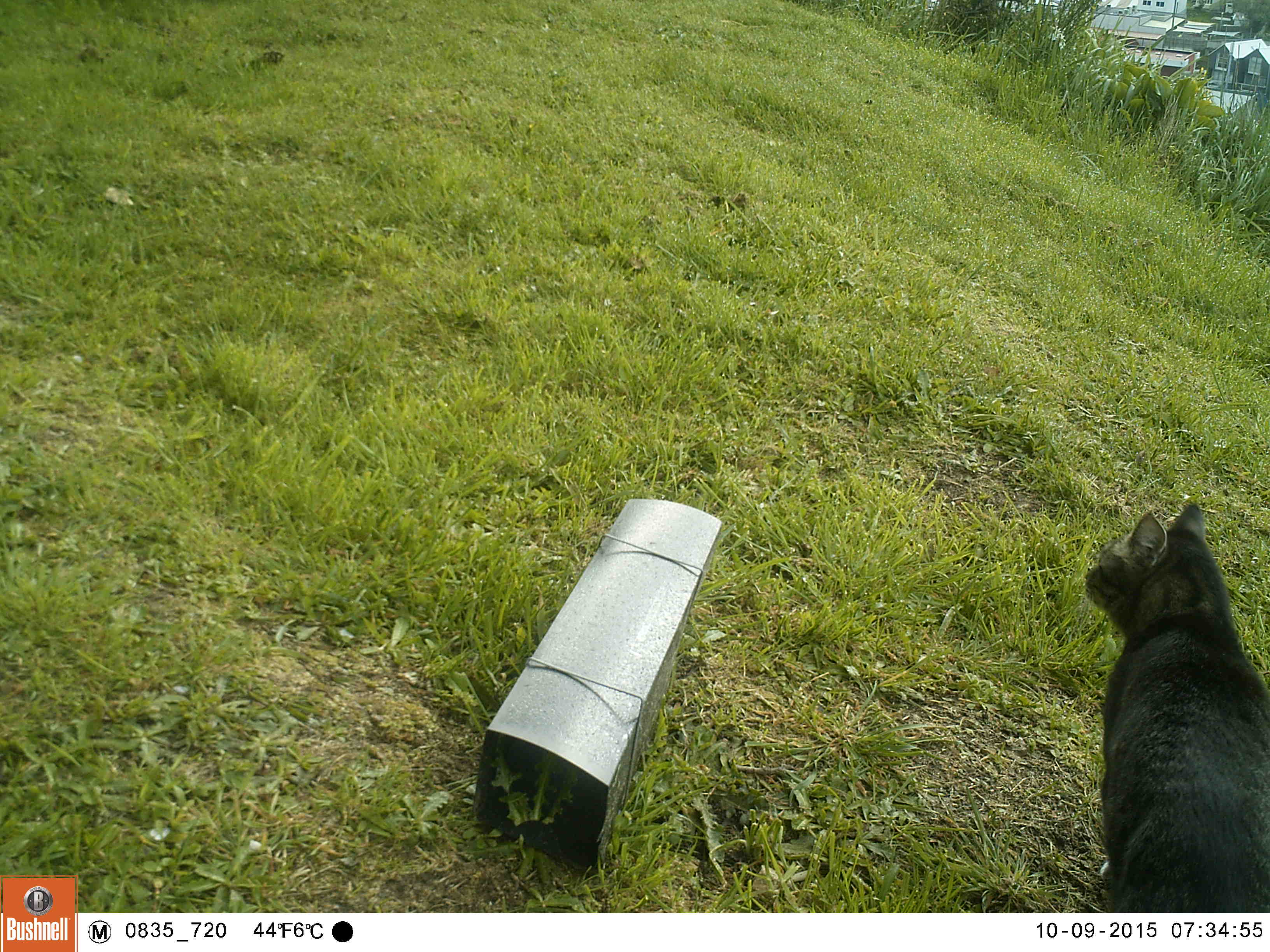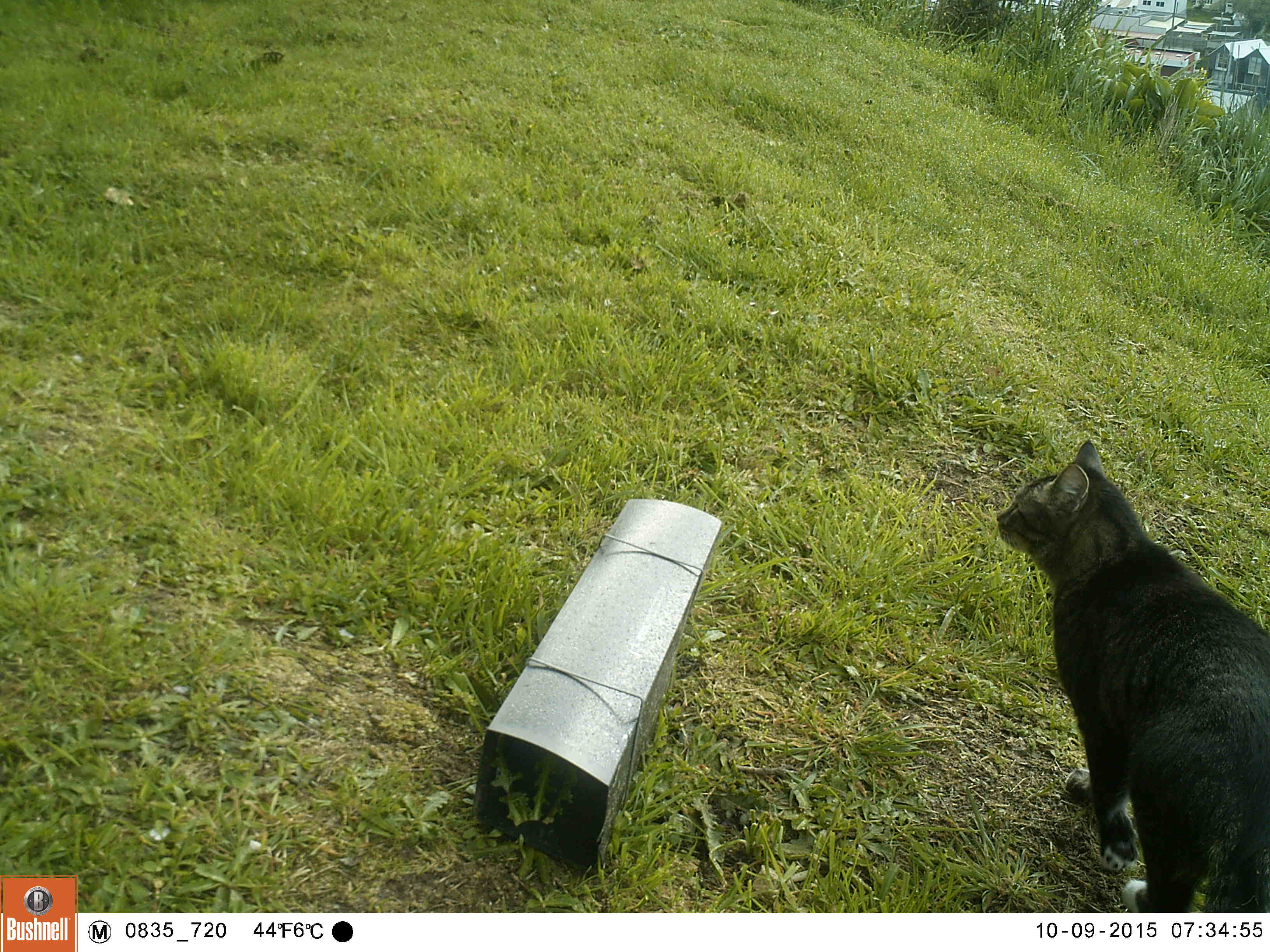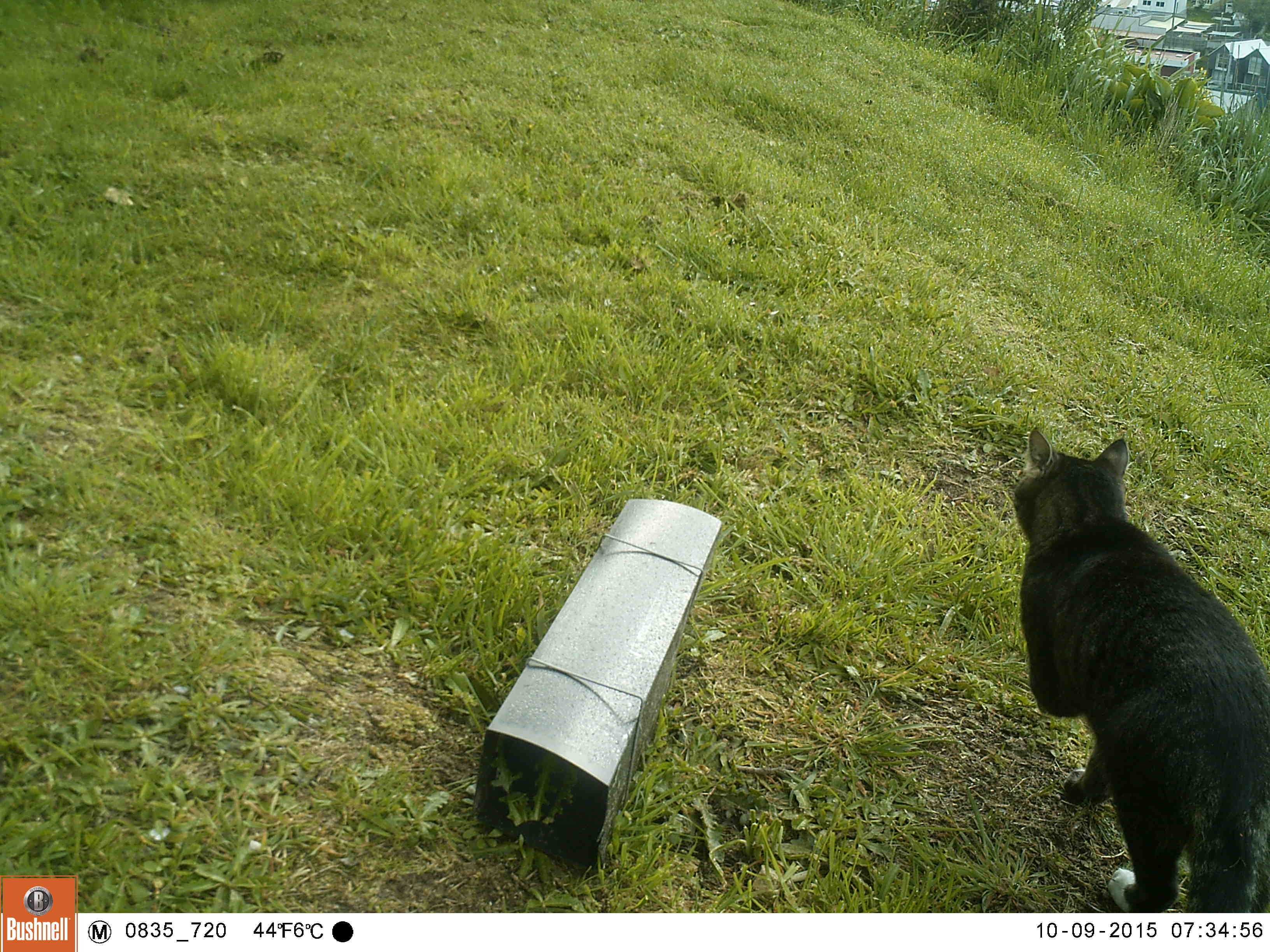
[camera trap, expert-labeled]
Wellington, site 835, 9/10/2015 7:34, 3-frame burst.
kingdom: Animalia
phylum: Chordata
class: Mammalia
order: Carnivora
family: Felidae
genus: Felis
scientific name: Felis catus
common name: cat